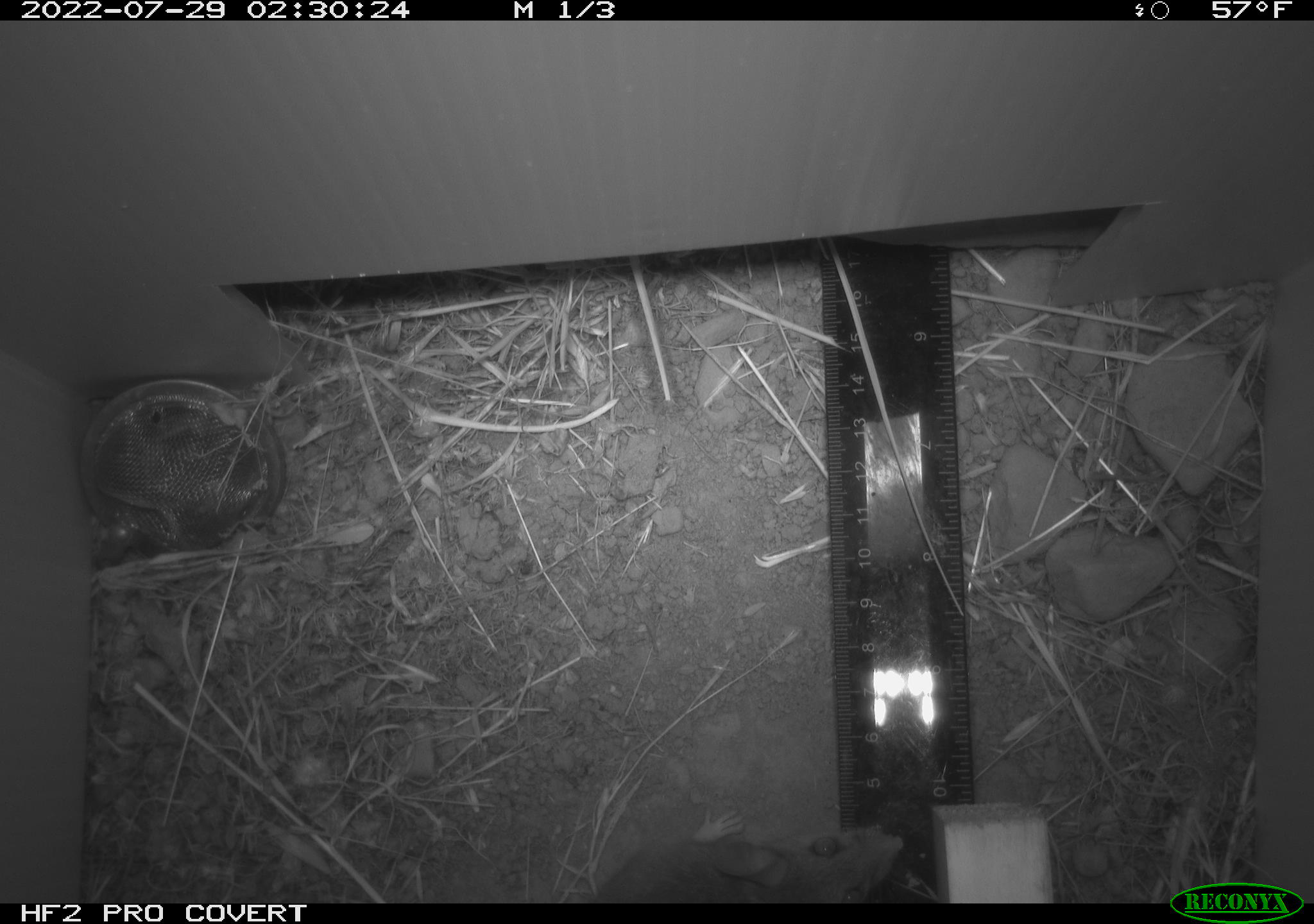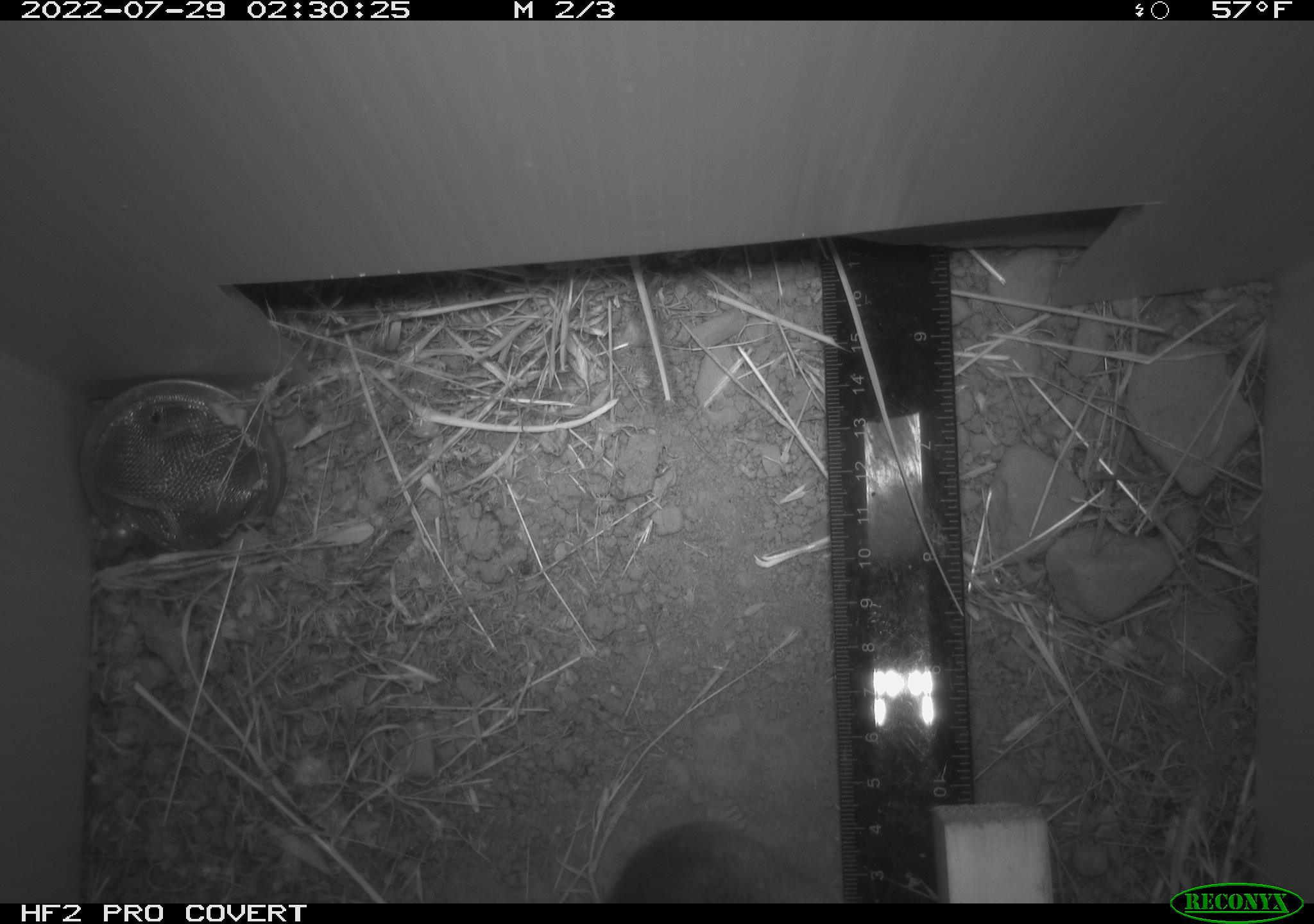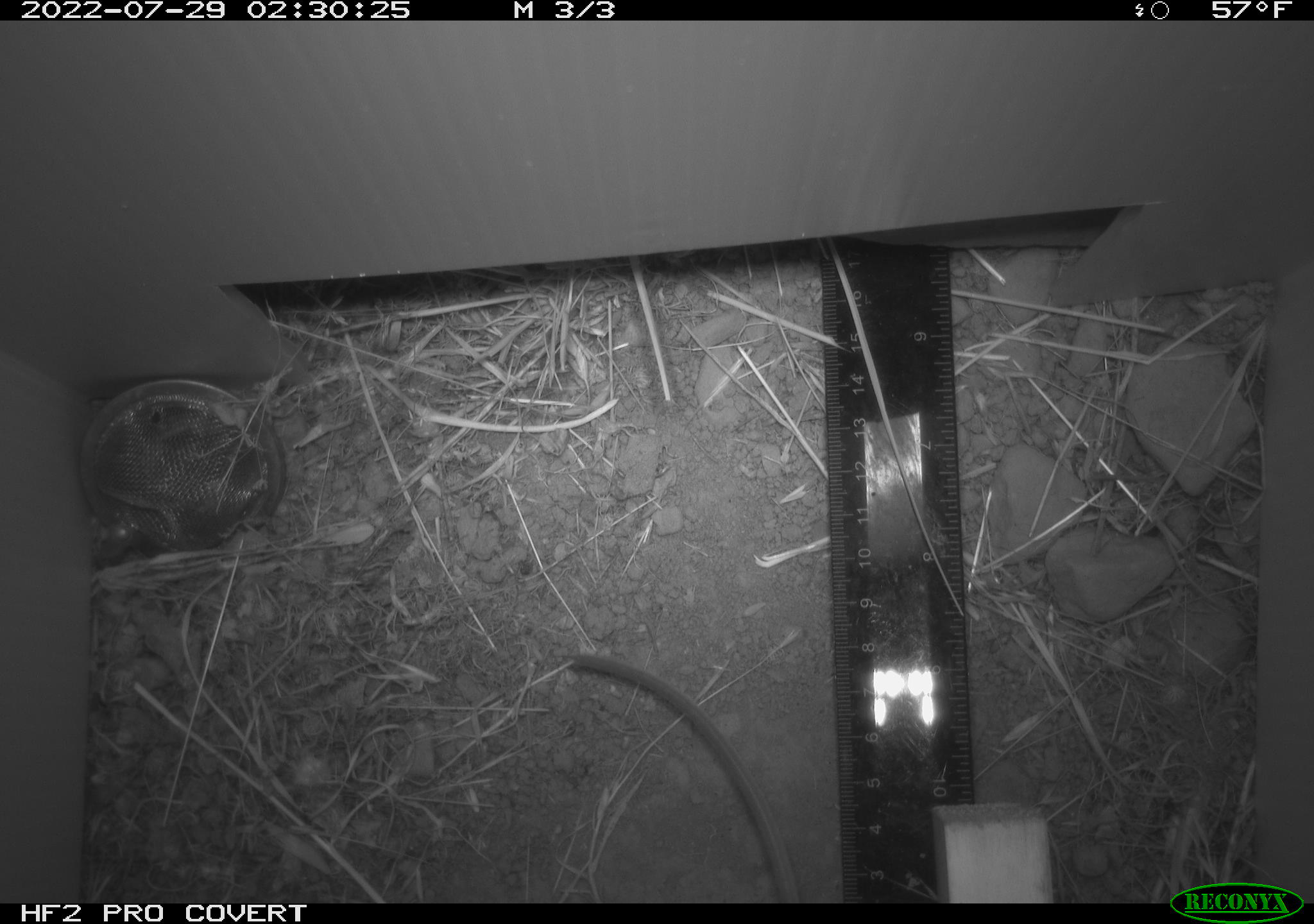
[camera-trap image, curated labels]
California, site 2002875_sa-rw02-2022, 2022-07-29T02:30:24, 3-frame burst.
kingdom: Animalia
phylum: Chordata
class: Mammalia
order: Rodentia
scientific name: Rodentia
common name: mouse species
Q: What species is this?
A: Mouse species (Rodentia).